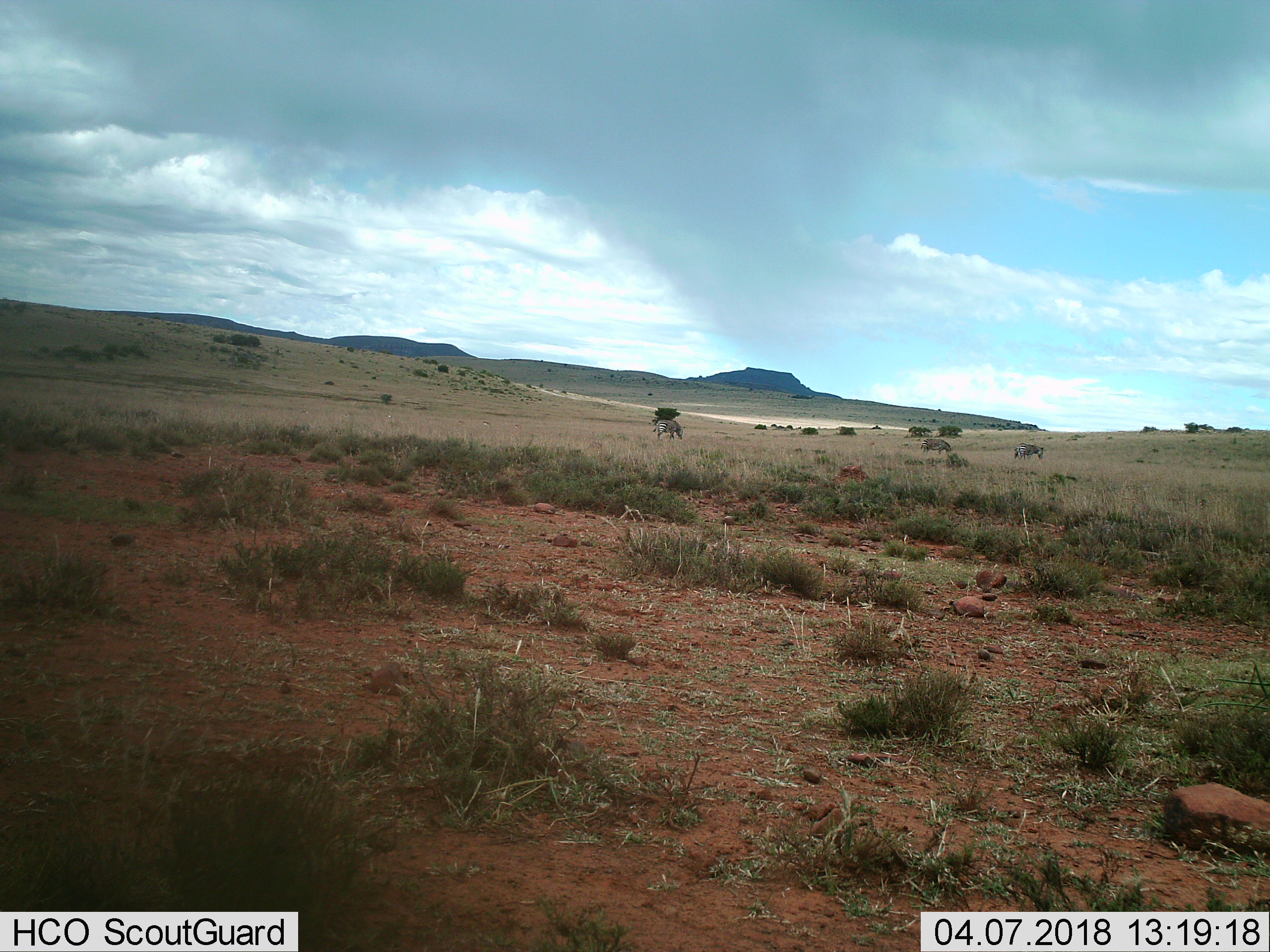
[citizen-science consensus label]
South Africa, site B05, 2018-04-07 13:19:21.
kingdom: Animalia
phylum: Chordata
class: Mammalia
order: Perissodactyla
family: Equidae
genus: Equus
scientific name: Equus zebra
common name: mountain zebra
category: zebramountain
Zebramountain (mountain zebra) (Equus zebra), count 3. Behavior (volunteer vote fractions): standing 33%, resting 0%, moving 33%, interacting 11%. Young present (vote fraction): 11%. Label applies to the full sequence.